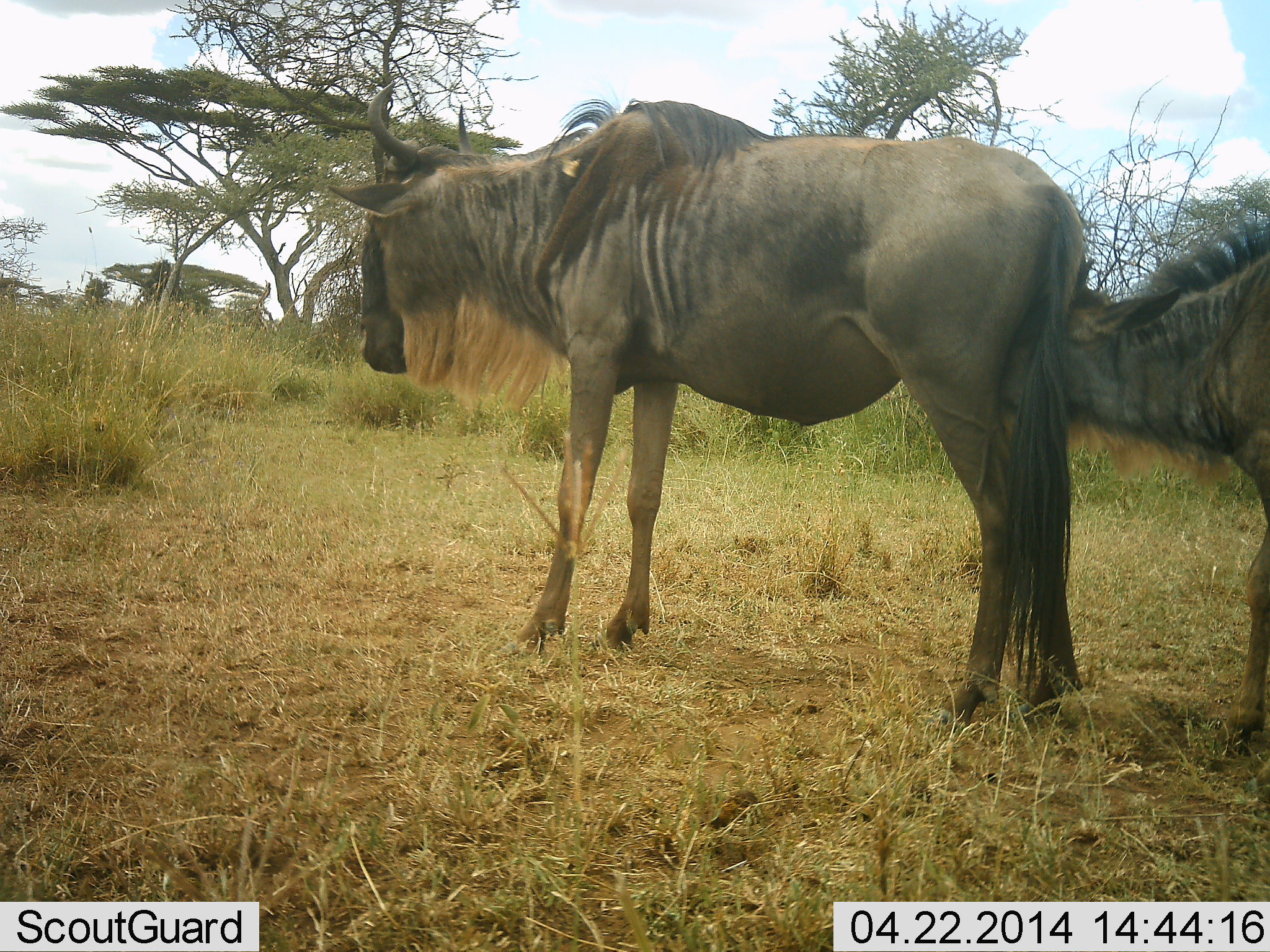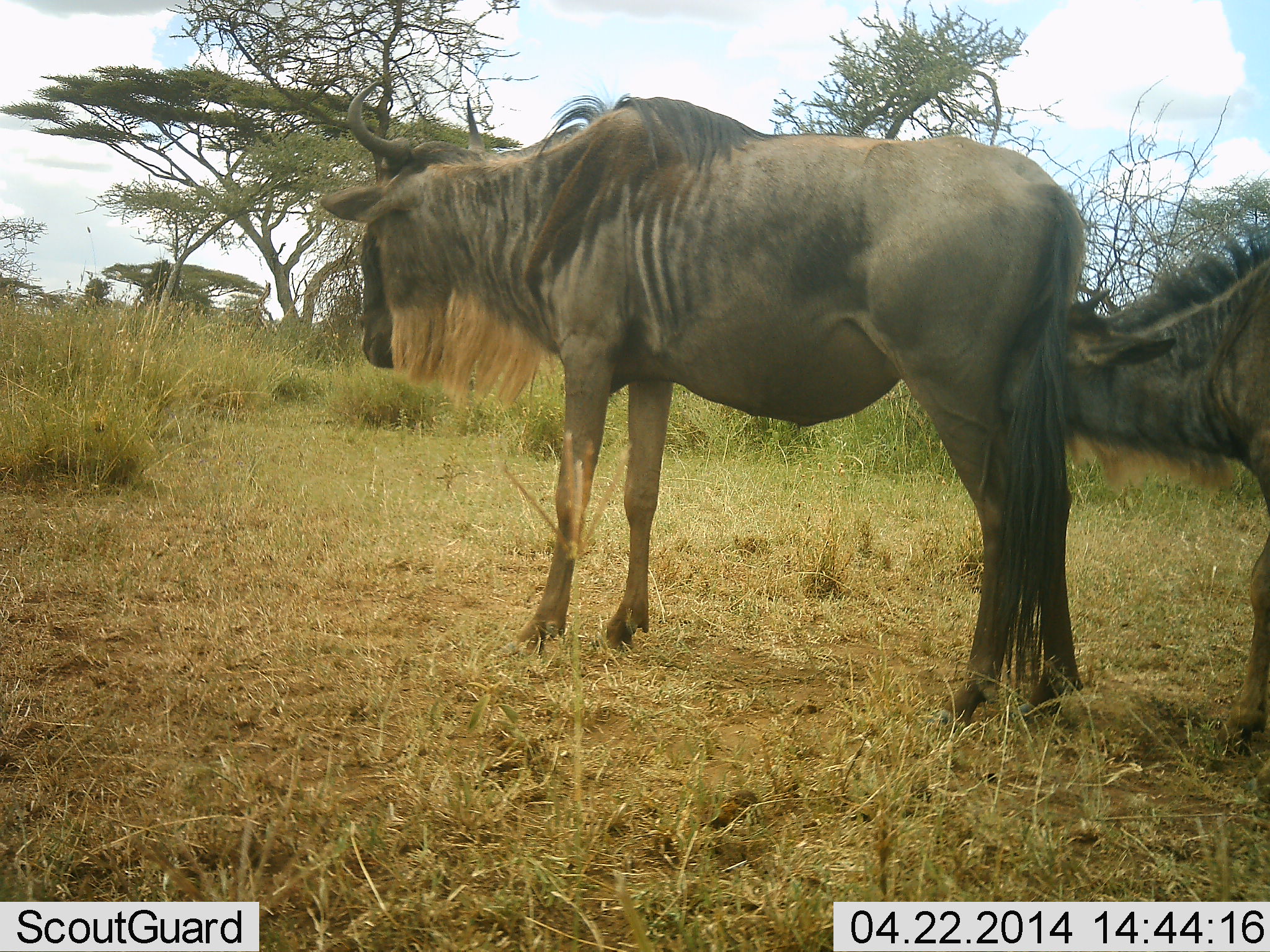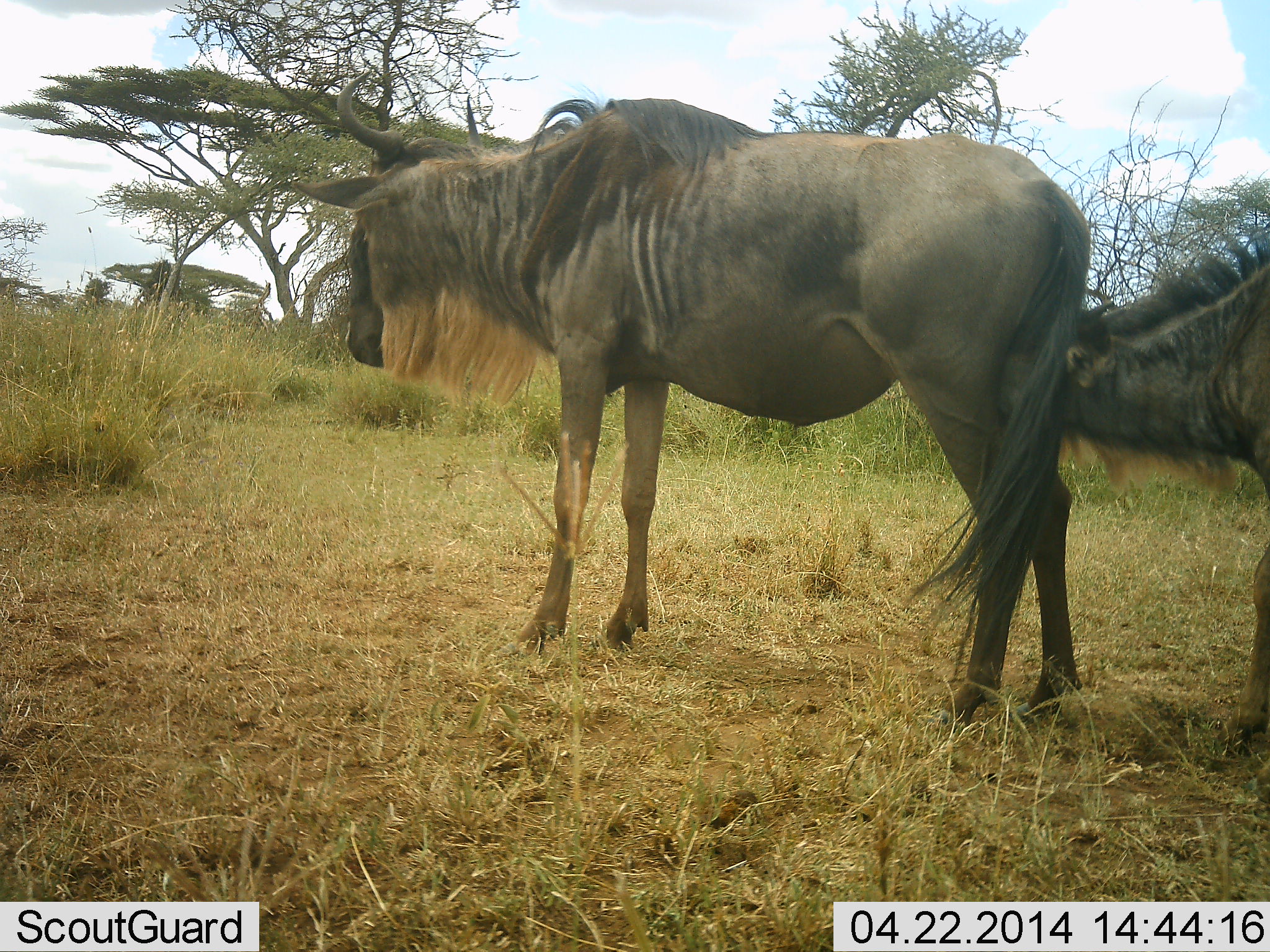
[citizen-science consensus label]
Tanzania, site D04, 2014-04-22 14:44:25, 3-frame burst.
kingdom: Animalia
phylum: Chordata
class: Mammalia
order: Artiodactyla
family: Bovidae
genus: Connochaetes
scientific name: Connochaetes taurinus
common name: blue wildebeest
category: wildebeest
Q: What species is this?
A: Wildebeest (blue wildebeest) (Connochaetes taurinus).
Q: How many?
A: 2.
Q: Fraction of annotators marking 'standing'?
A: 90%.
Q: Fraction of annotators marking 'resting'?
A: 0%.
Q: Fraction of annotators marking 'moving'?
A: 0%.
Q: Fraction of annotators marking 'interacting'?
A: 30%.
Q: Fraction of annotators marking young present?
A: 10%.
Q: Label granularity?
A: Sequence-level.